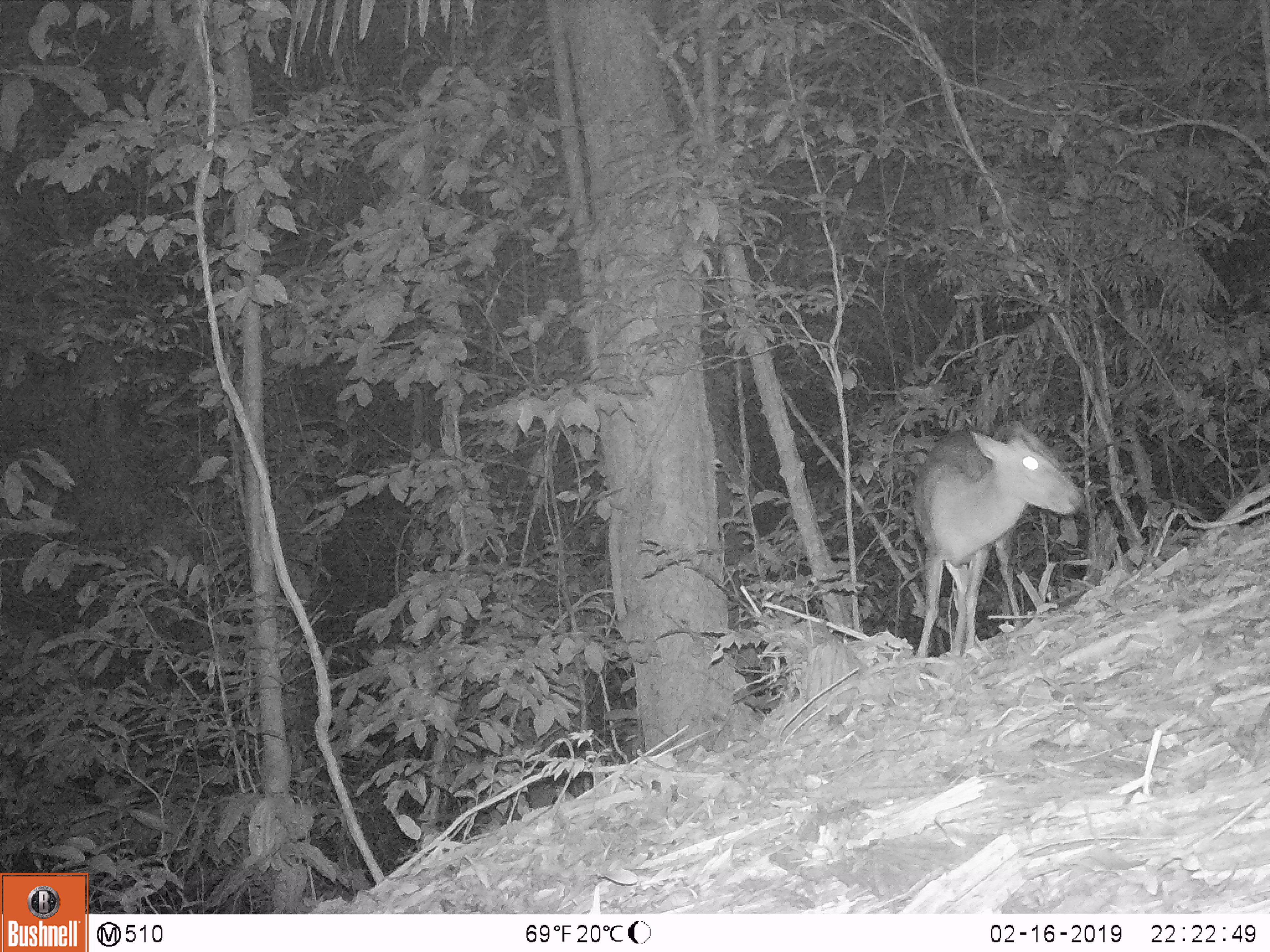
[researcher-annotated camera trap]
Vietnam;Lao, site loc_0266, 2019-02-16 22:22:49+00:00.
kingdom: Animalia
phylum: Chordata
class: Mammalia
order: Artiodactyla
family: Cervidae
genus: Muntiacus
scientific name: Muntiacus rooseveltorum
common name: roosevelt's muntjac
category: roosevelts muntjac group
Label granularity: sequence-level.